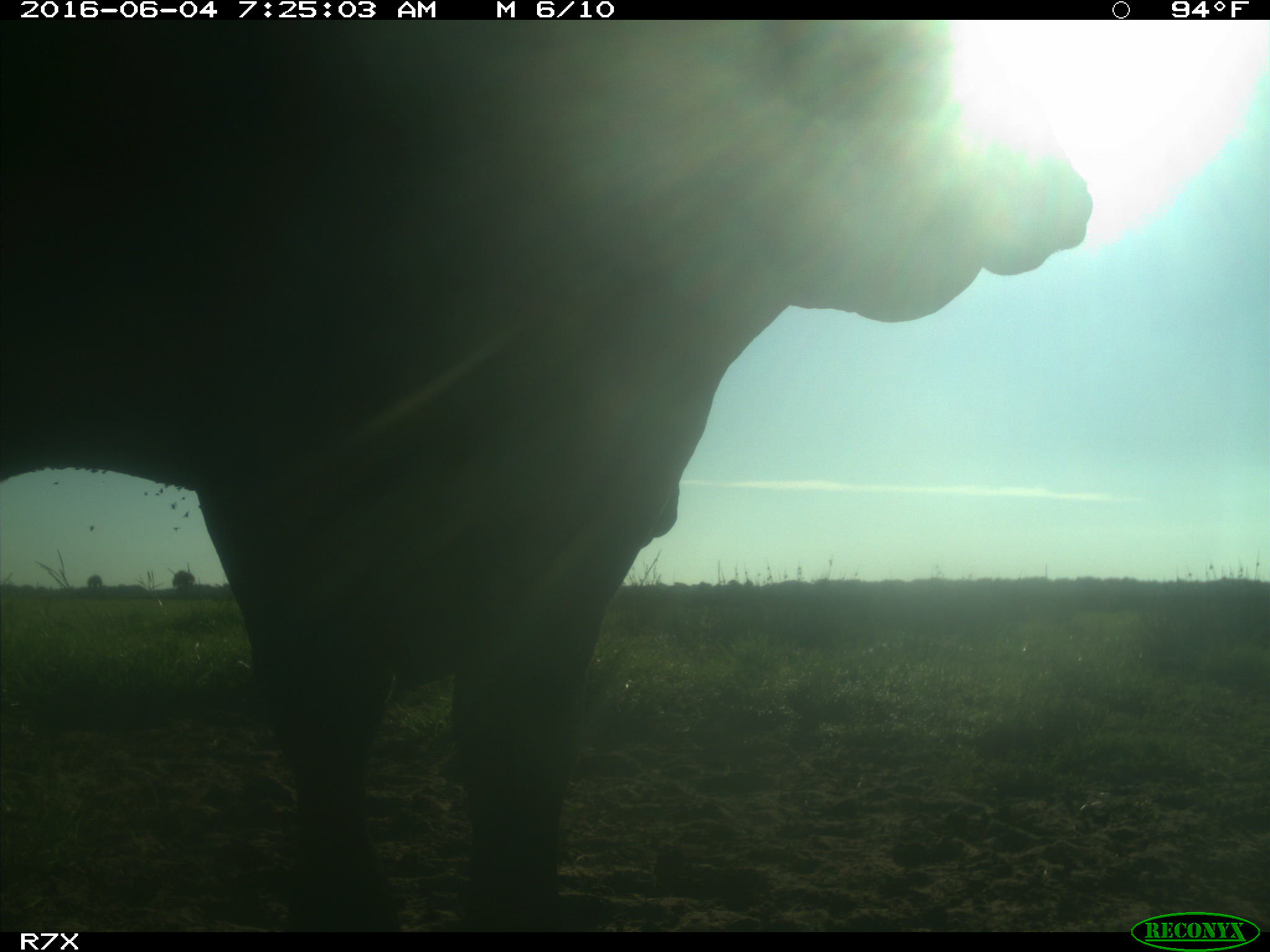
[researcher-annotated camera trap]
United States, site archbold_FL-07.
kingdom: Animalia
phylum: Chordata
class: Mammalia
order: Artiodactyla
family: Bovidae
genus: Bos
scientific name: Bos taurus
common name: domestic cow